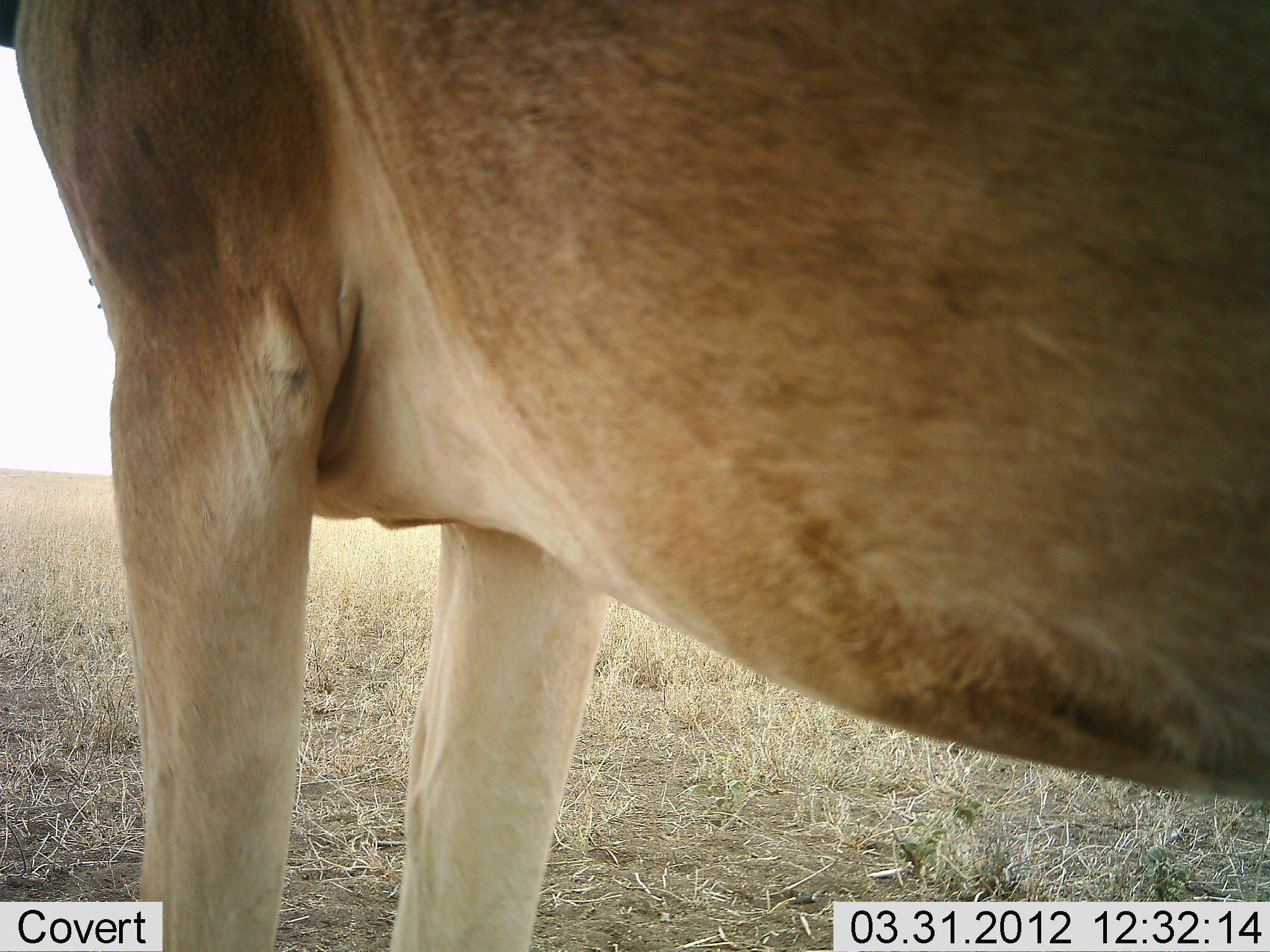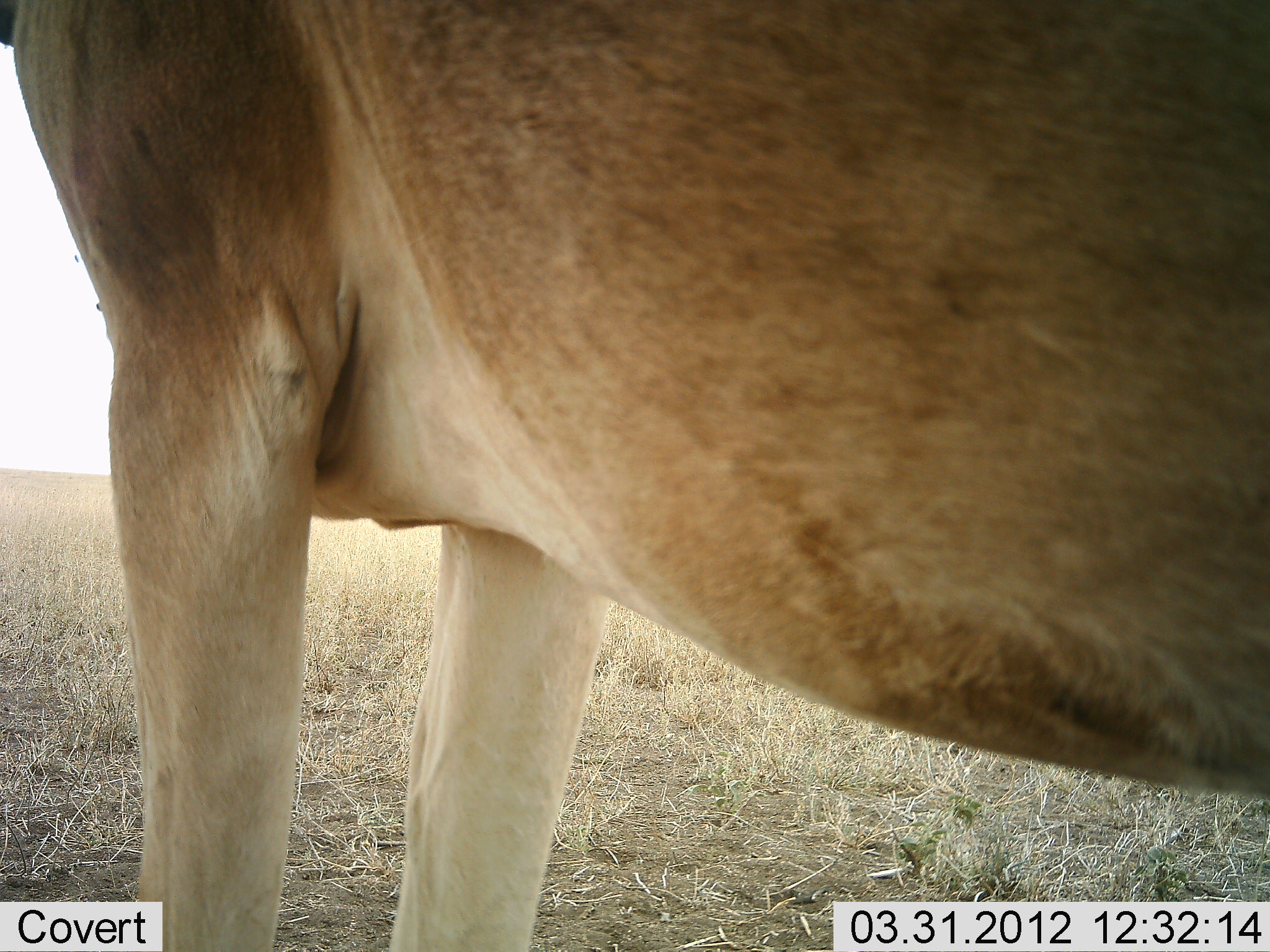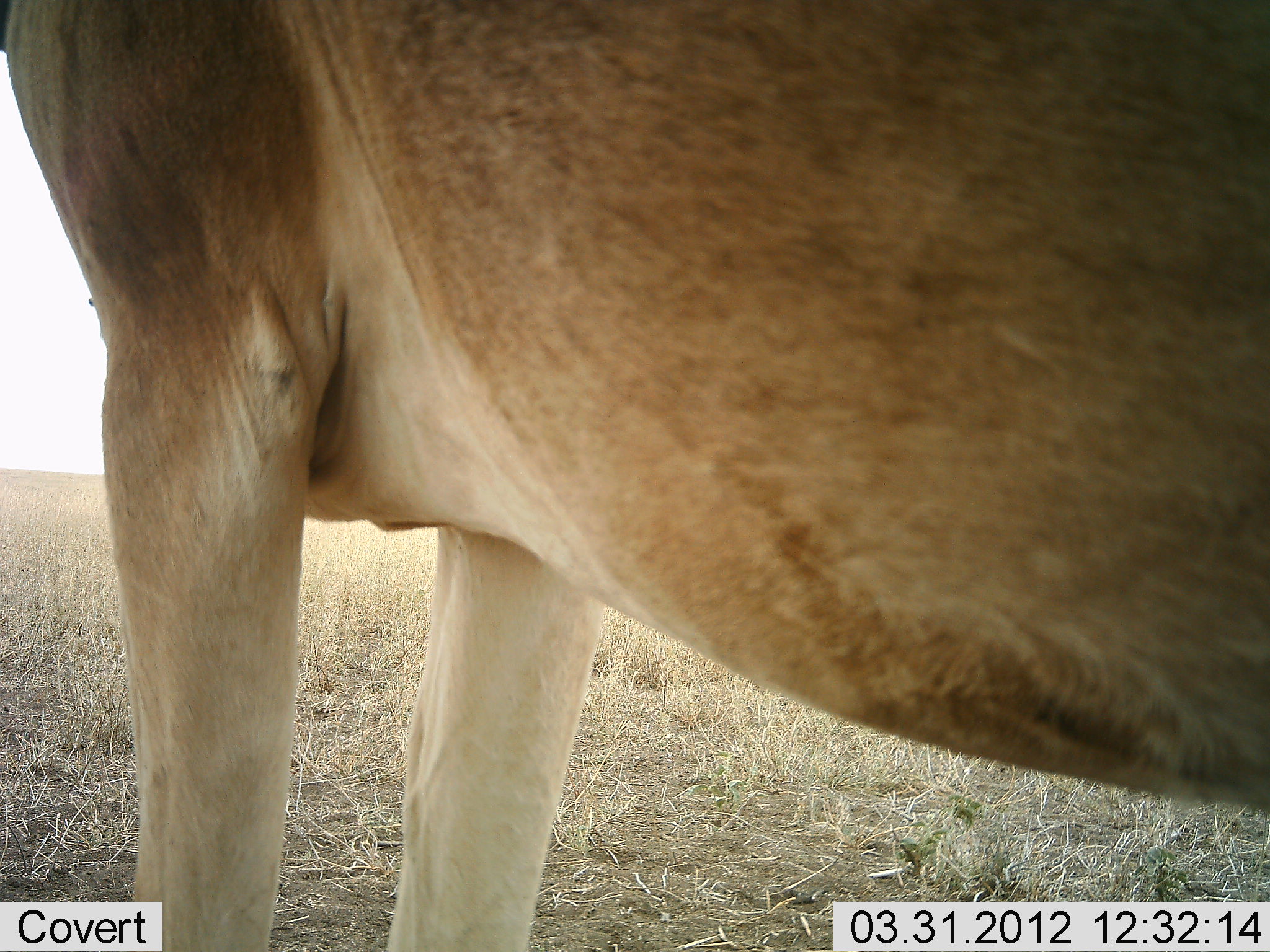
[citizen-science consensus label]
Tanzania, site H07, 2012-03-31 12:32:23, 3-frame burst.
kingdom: Animalia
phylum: Chordata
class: Mammalia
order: Artiodactyla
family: Bovidae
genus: Alcelaphus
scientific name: Alcelaphus buselaphus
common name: hartebeest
Hartebeest (Alcelaphus buselaphus), count 1. Behavior (volunteer vote fractions): standing 100%, resting 0%, moving 0%, interacting 0%. Young present (vote fraction): 0%. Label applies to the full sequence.